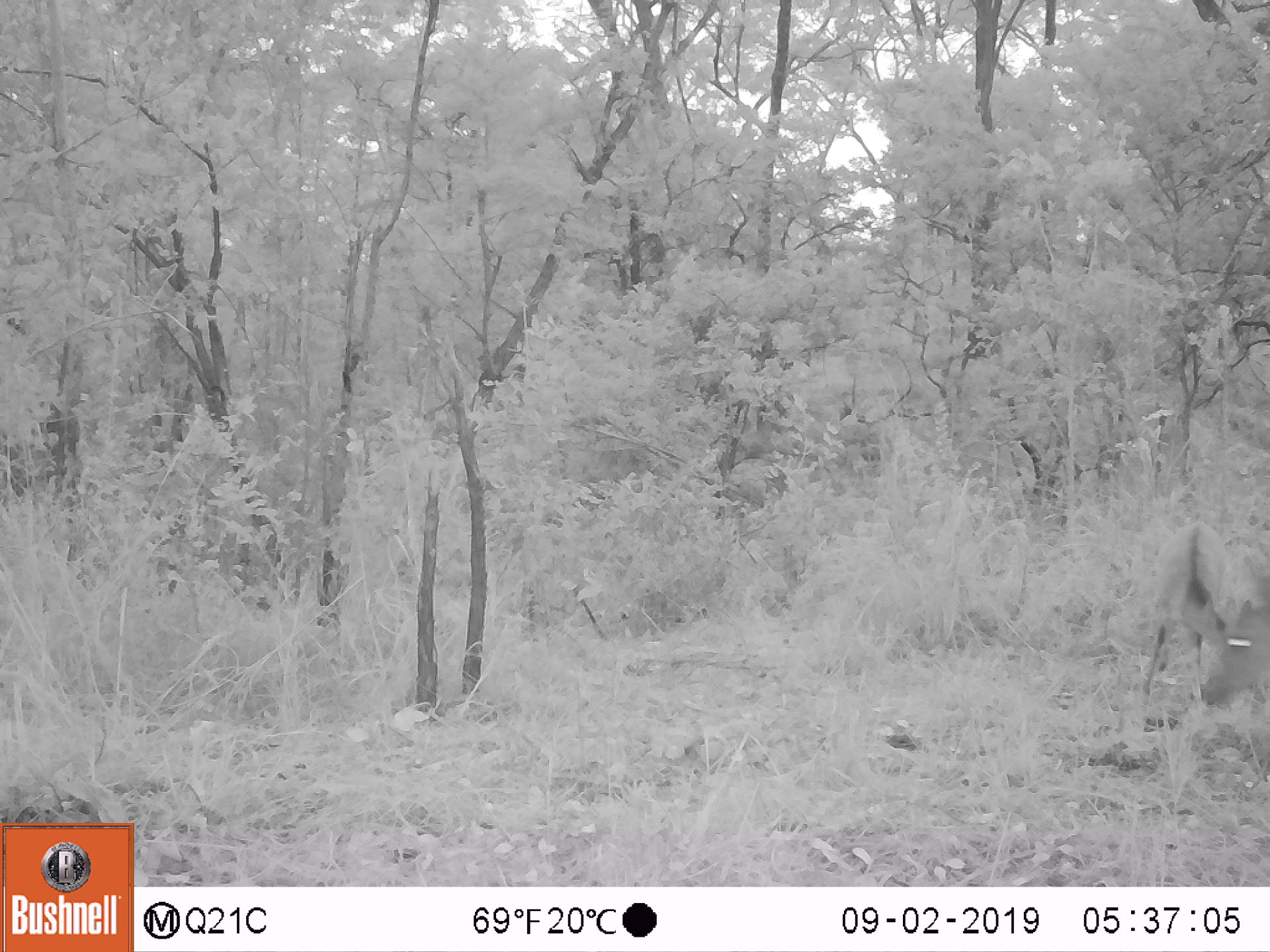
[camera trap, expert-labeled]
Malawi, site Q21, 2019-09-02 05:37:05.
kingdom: Animalia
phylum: Chordata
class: Mammalia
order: Artiodactyla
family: Bovidae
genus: Tragelaphus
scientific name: Tragelaphus sylvaticus sylvaticus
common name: cape bushbuck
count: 2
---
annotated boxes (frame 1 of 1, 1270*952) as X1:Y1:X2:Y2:
cape bushbuck: 1136:524:1234:702; 1201:586:1269:719